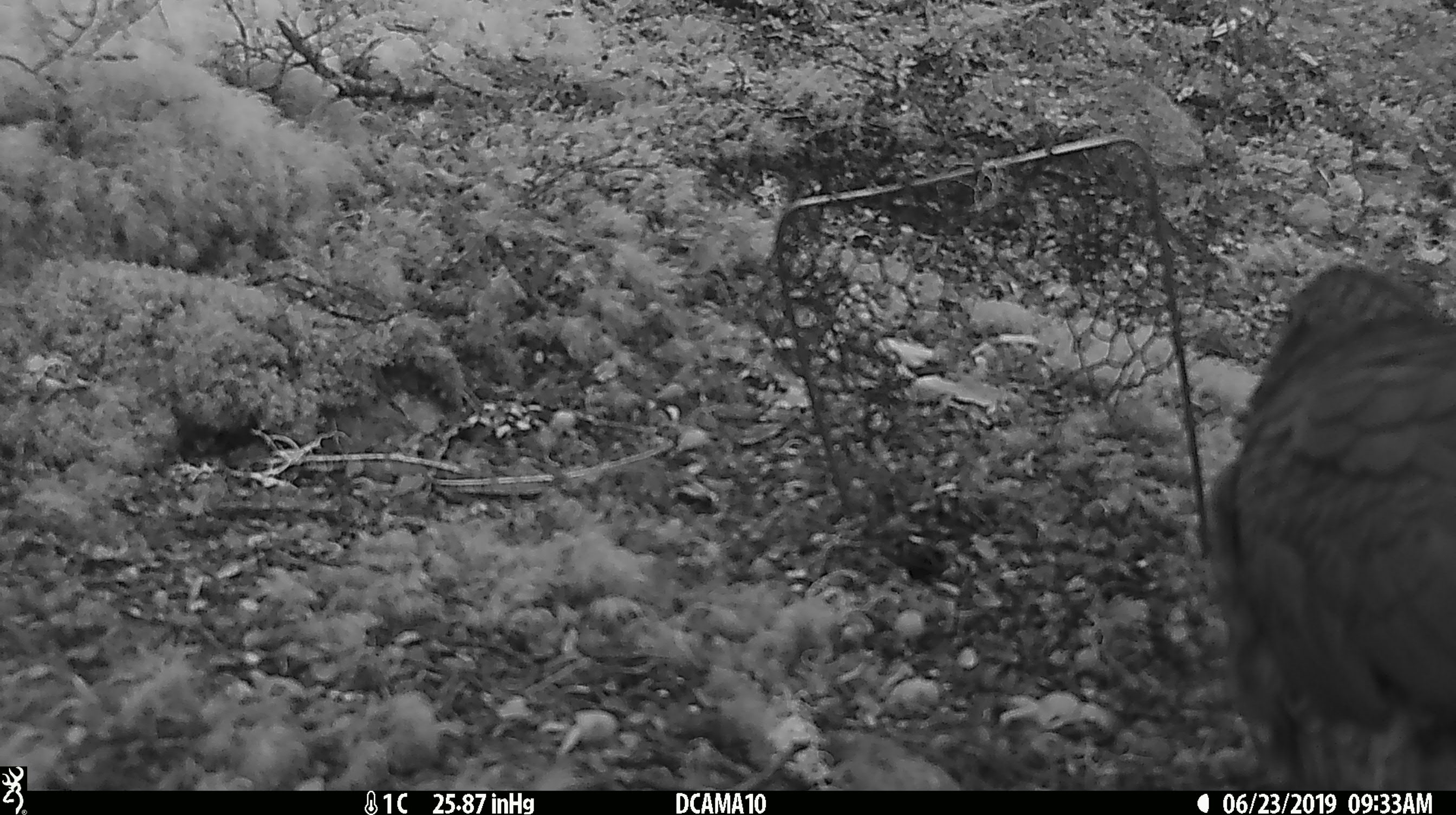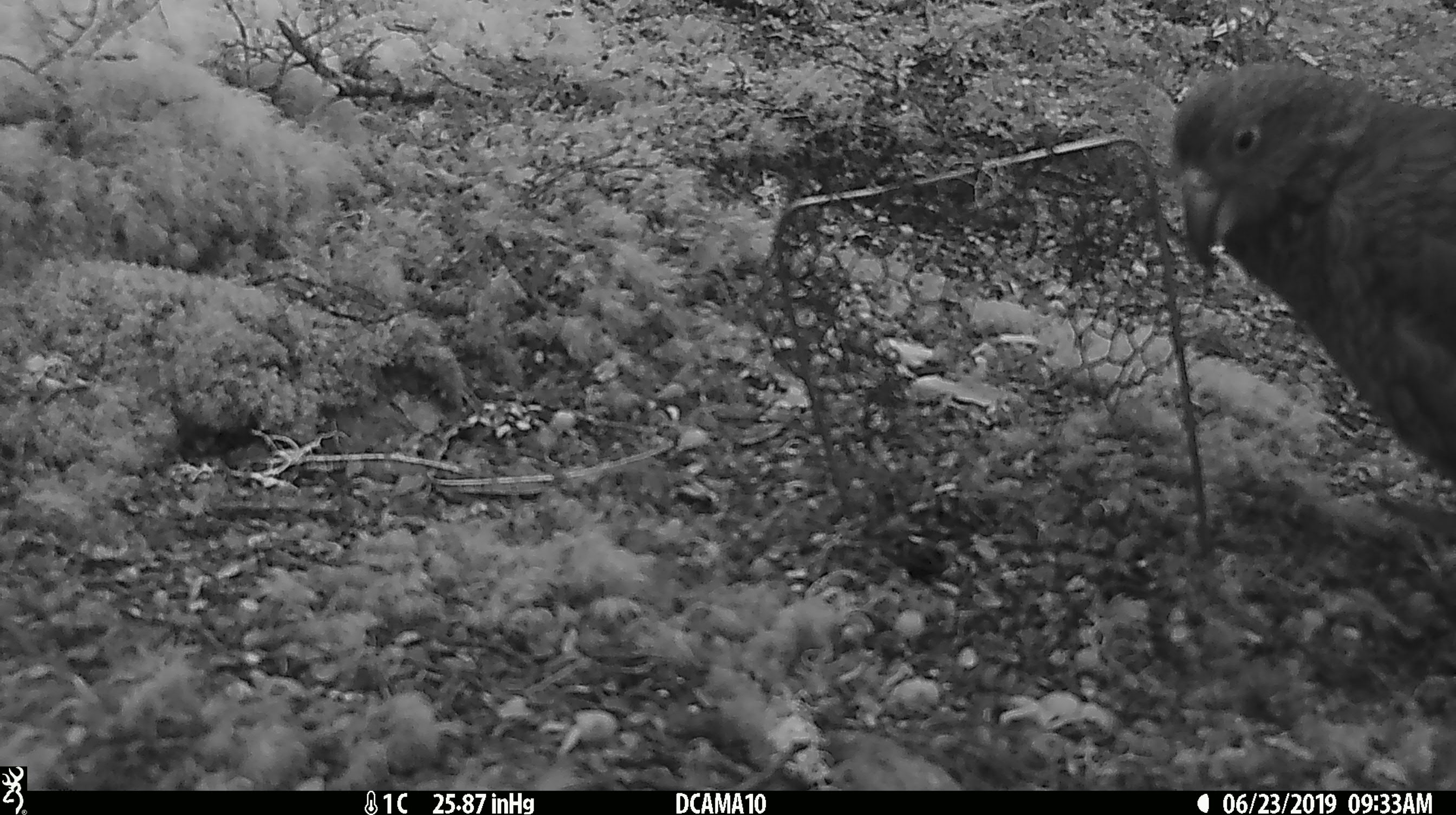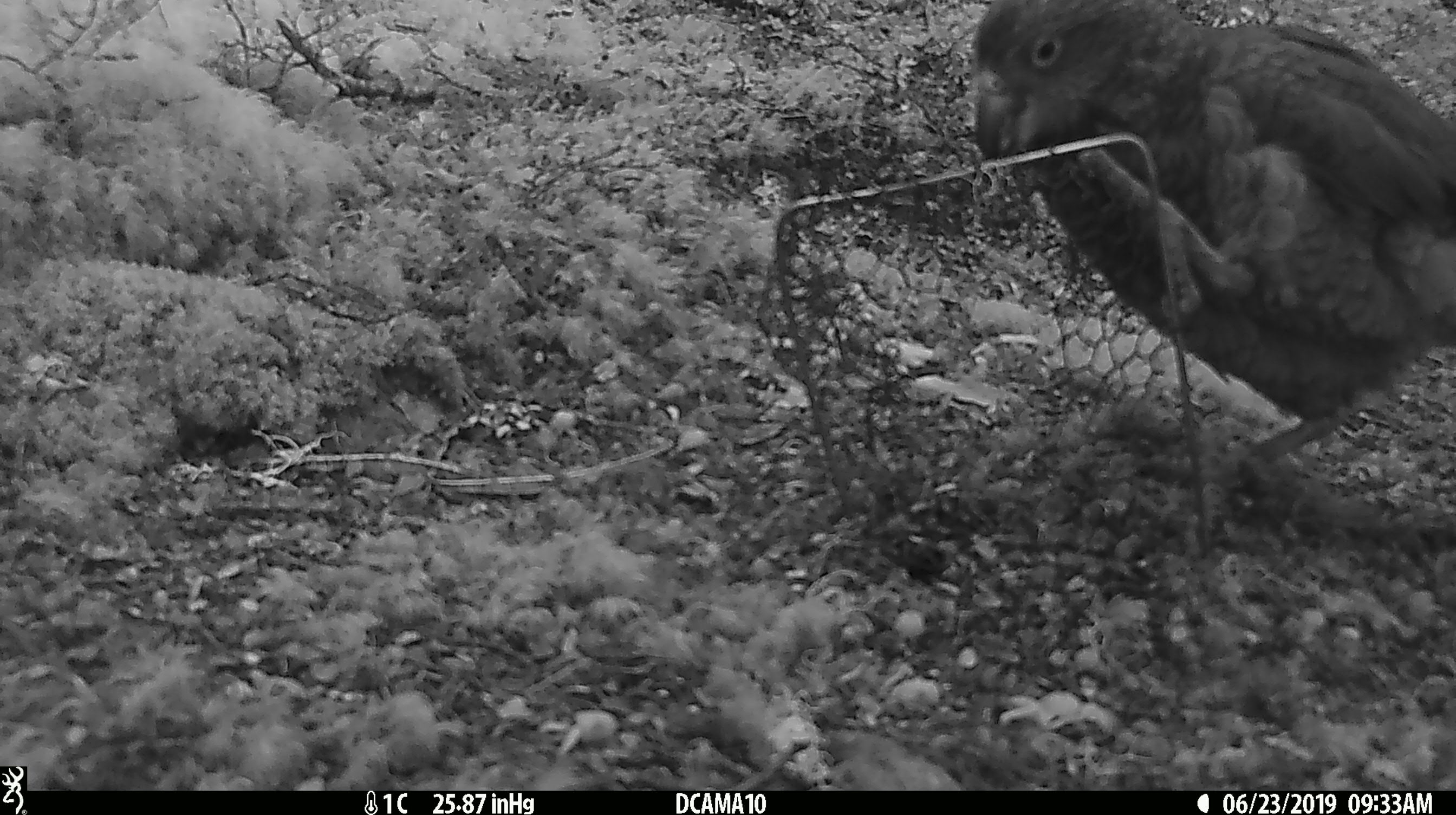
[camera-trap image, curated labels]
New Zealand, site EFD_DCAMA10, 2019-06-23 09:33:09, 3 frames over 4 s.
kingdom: Animalia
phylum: Chordata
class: Aves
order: Psittaciformes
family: Strigopidae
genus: Nestor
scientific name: Nestor notabilis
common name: kea